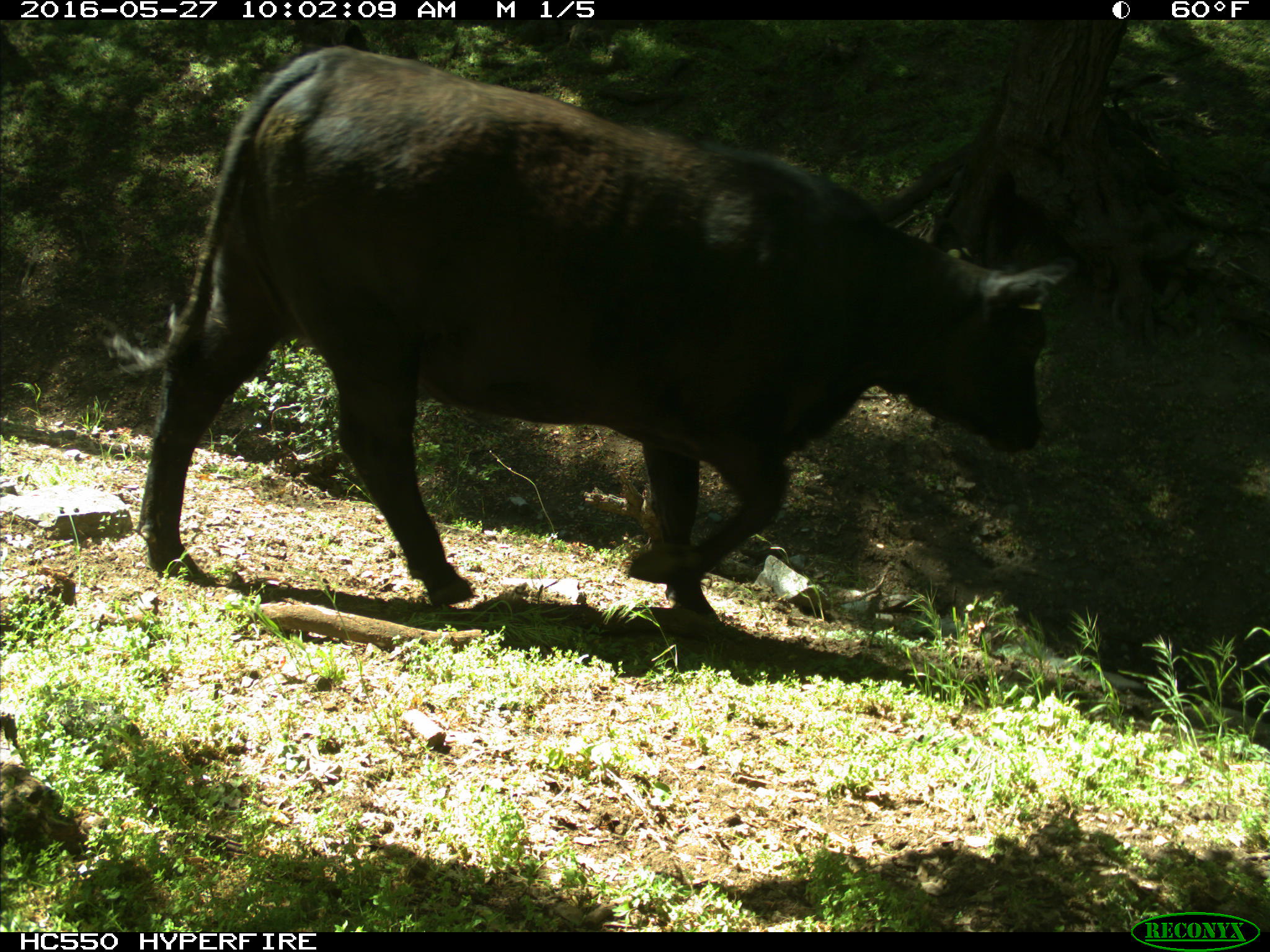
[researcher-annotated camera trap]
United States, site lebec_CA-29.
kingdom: Animalia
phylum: Chordata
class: Mammalia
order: Artiodactyla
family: Bovidae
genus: Bos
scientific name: Bos taurus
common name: domestic cow